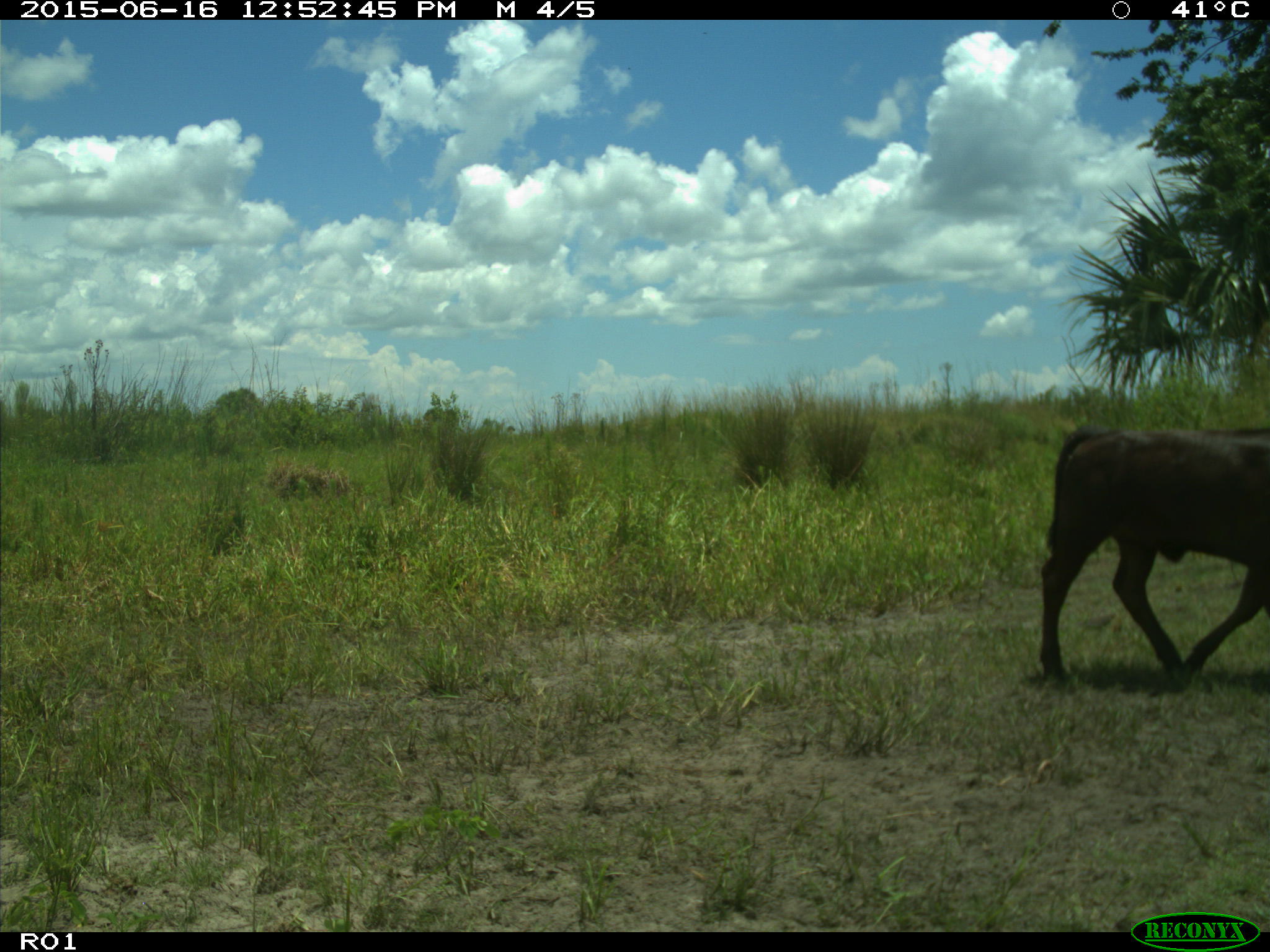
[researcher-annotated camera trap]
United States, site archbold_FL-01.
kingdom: Animalia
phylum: Chordata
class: Mammalia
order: Artiodactyla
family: Bovidae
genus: Bos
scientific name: Bos taurus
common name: domestic cow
Bos taurus (domestic cow).